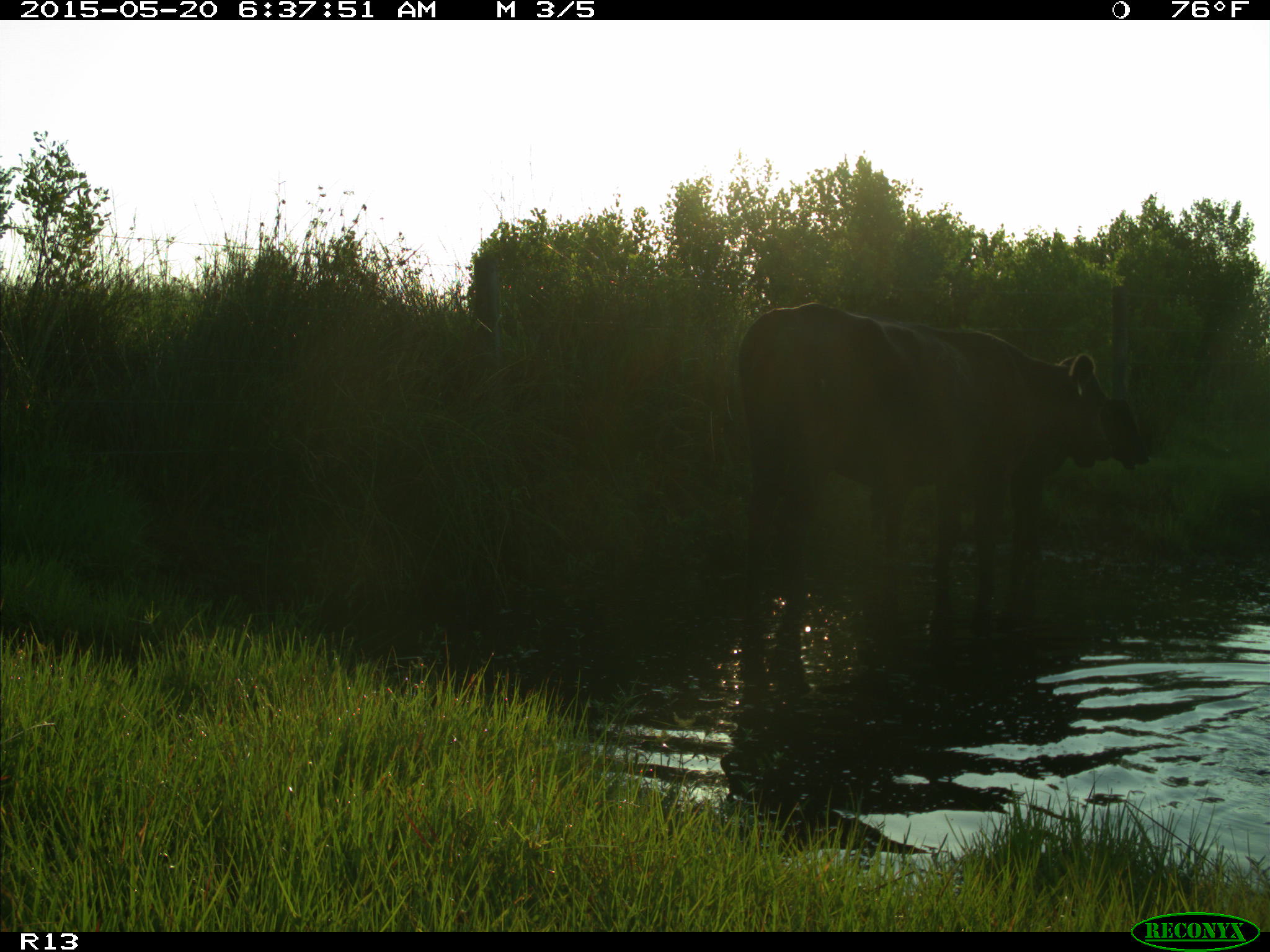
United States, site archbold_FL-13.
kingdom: Animalia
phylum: Chordata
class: Mammalia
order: Artiodactyla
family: Bovidae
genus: Bos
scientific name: Bos taurus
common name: domestic cow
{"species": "Bos taurus (domestic cow)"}